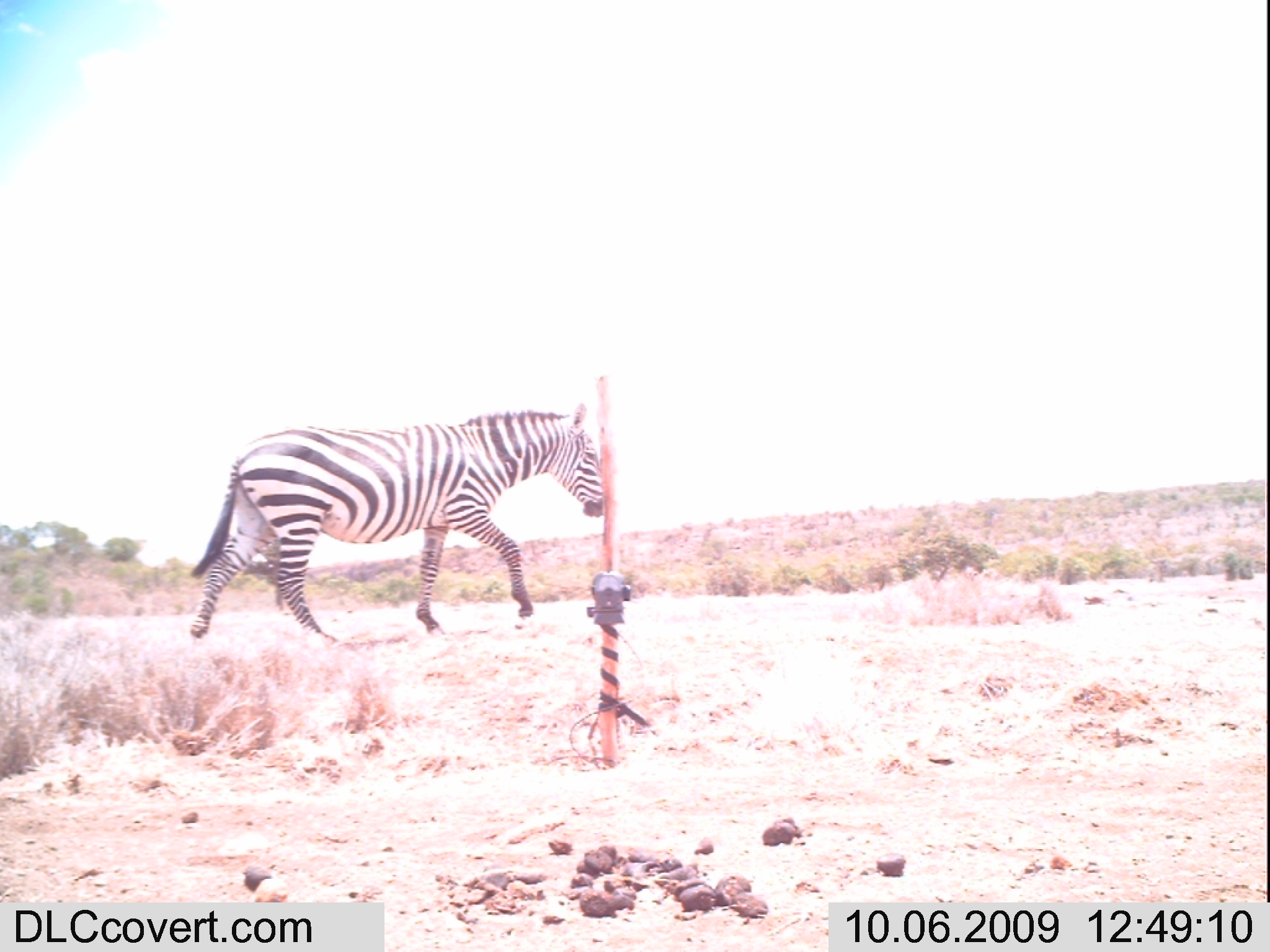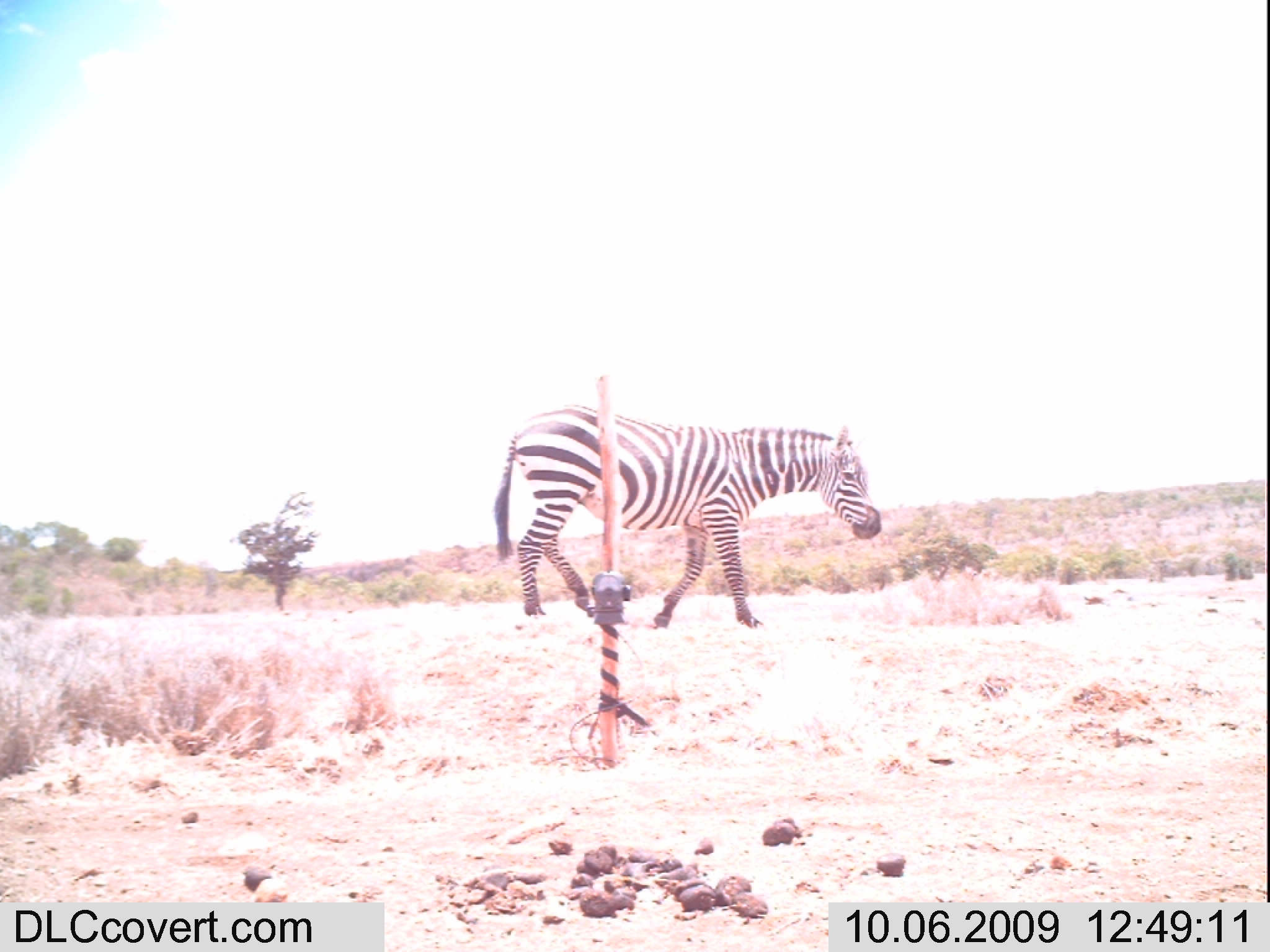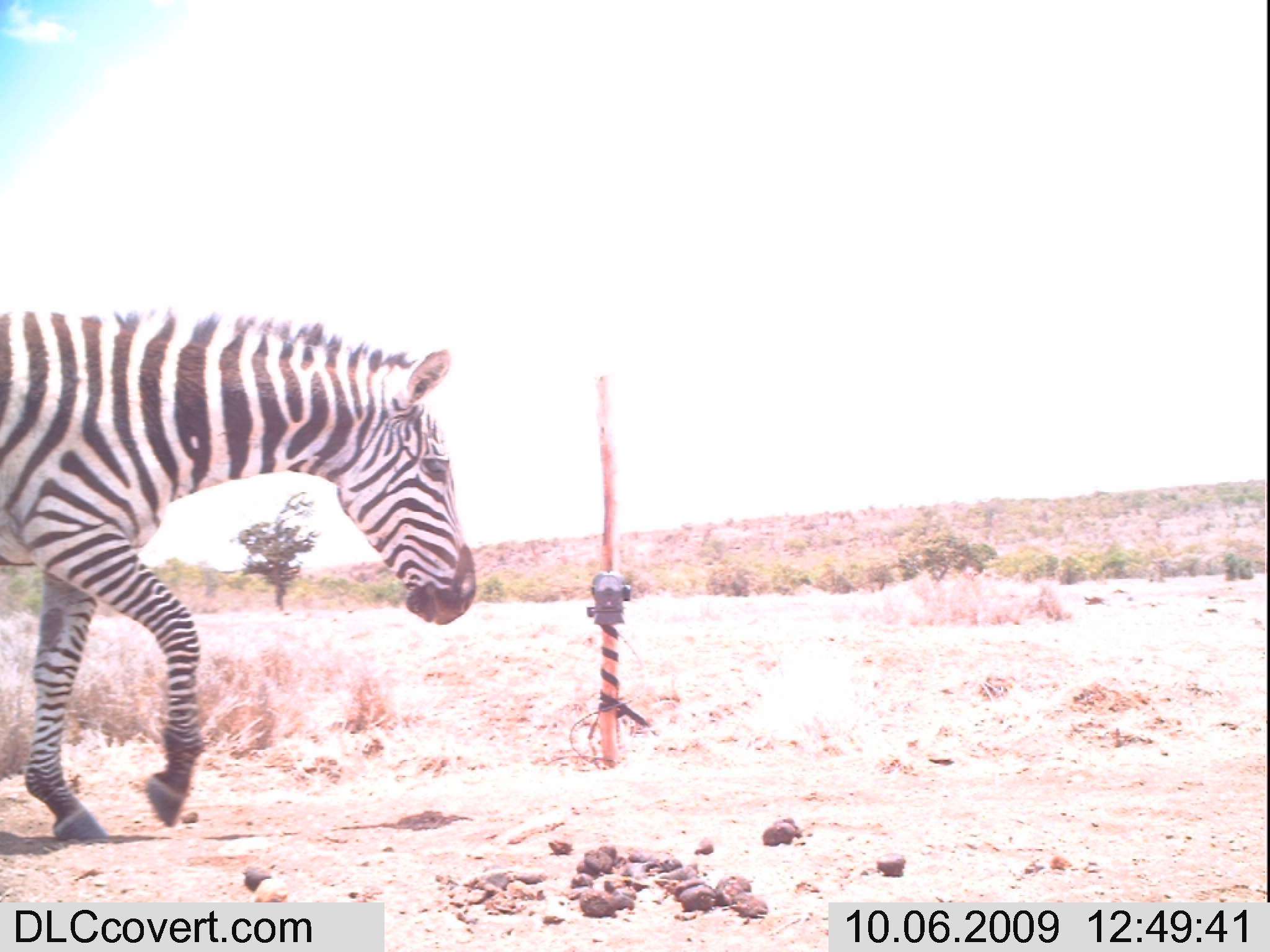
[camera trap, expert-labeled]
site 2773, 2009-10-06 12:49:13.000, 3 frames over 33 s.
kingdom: Animalia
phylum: Chordata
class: Mammalia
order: Perissodactyla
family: Equidae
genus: Equus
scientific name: Equus quagga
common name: plains zebra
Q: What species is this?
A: Equus quagga (plains zebra).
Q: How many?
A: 1.